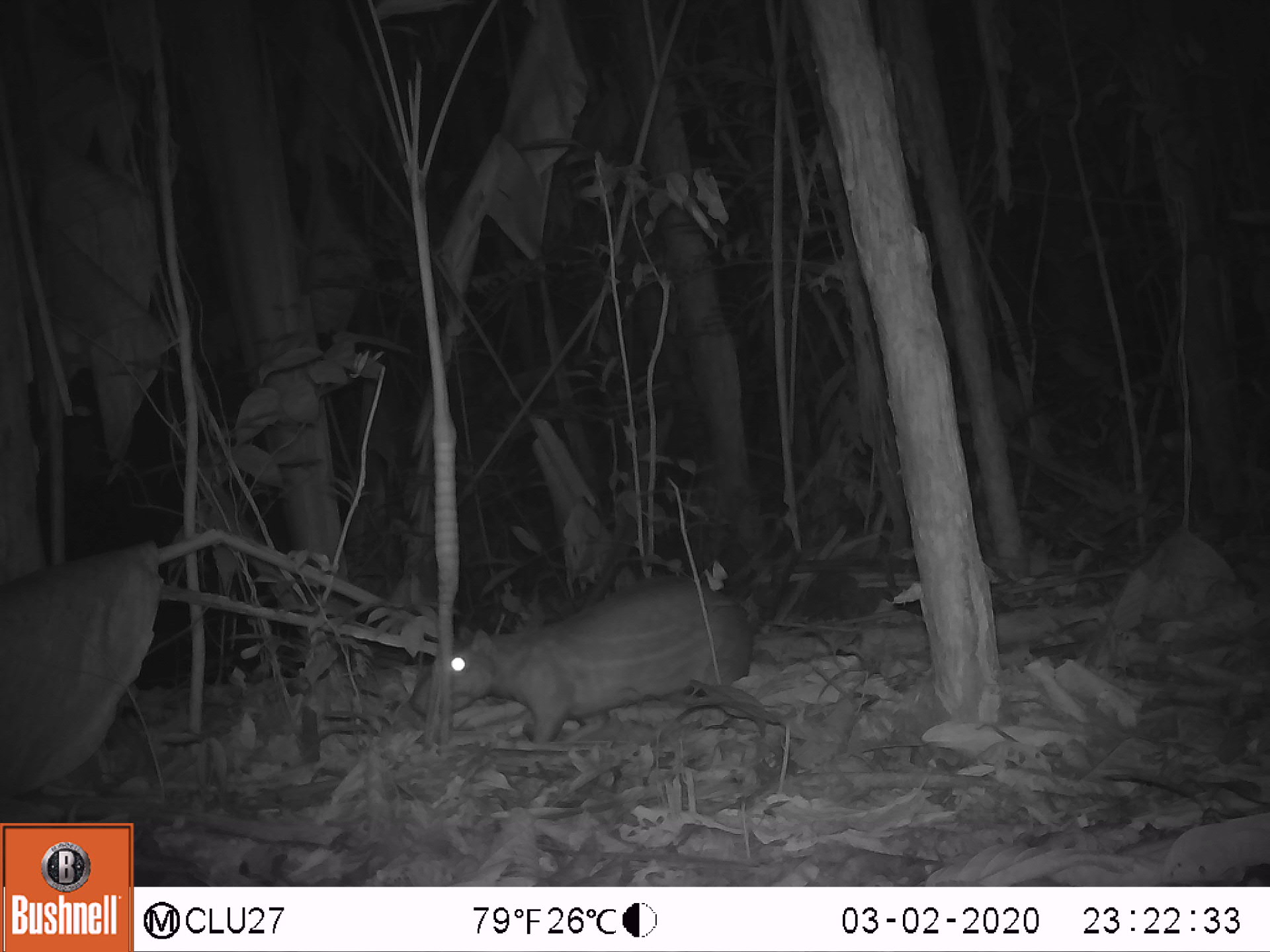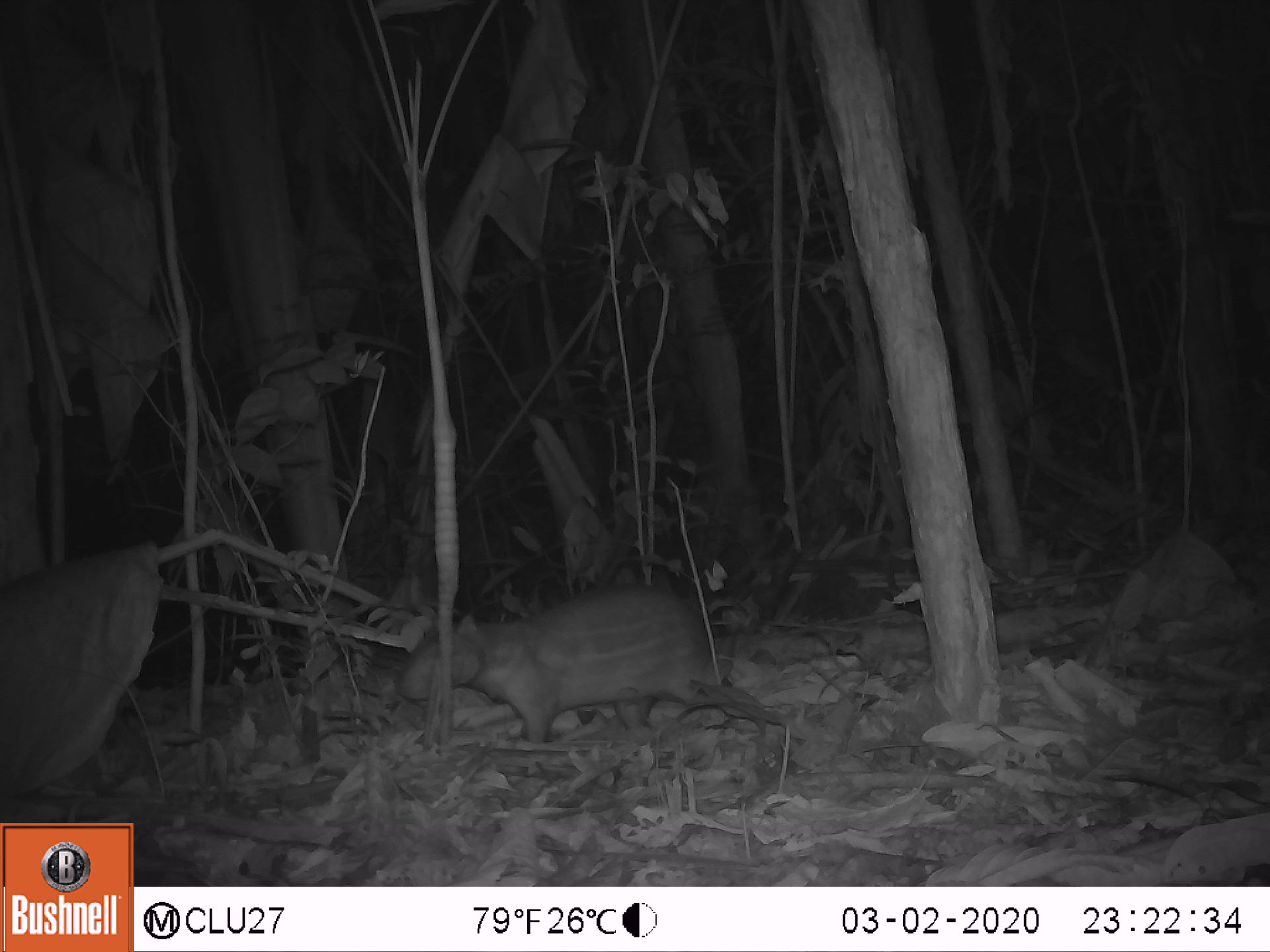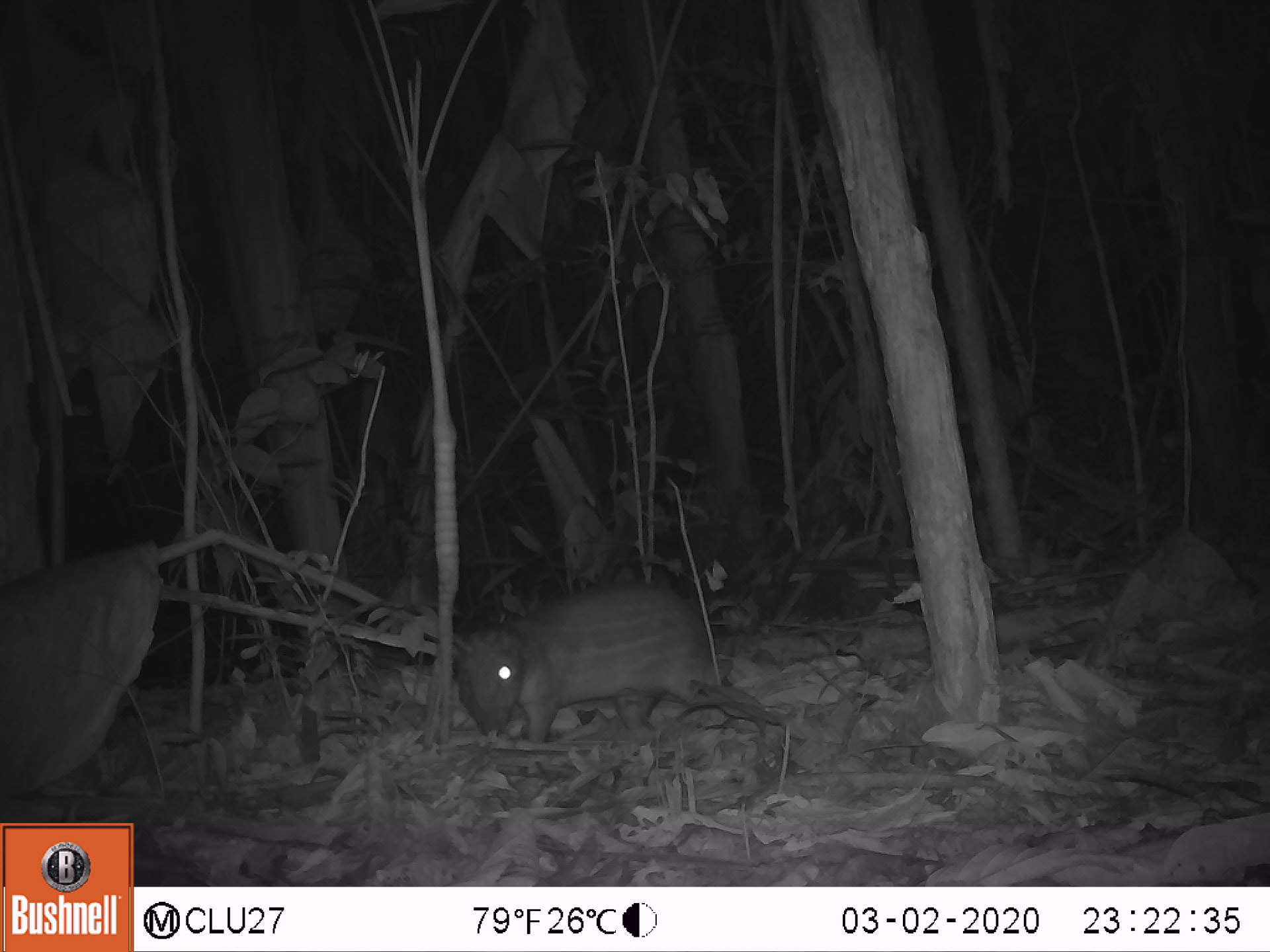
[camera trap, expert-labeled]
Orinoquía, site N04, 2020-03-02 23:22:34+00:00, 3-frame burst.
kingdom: Animalia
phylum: Chordata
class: Mammalia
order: Rodentia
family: Cuniculidae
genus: Cuniculus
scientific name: Cuniculus paca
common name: spotted paca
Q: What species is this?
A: Spotted paca (Cuniculus paca).